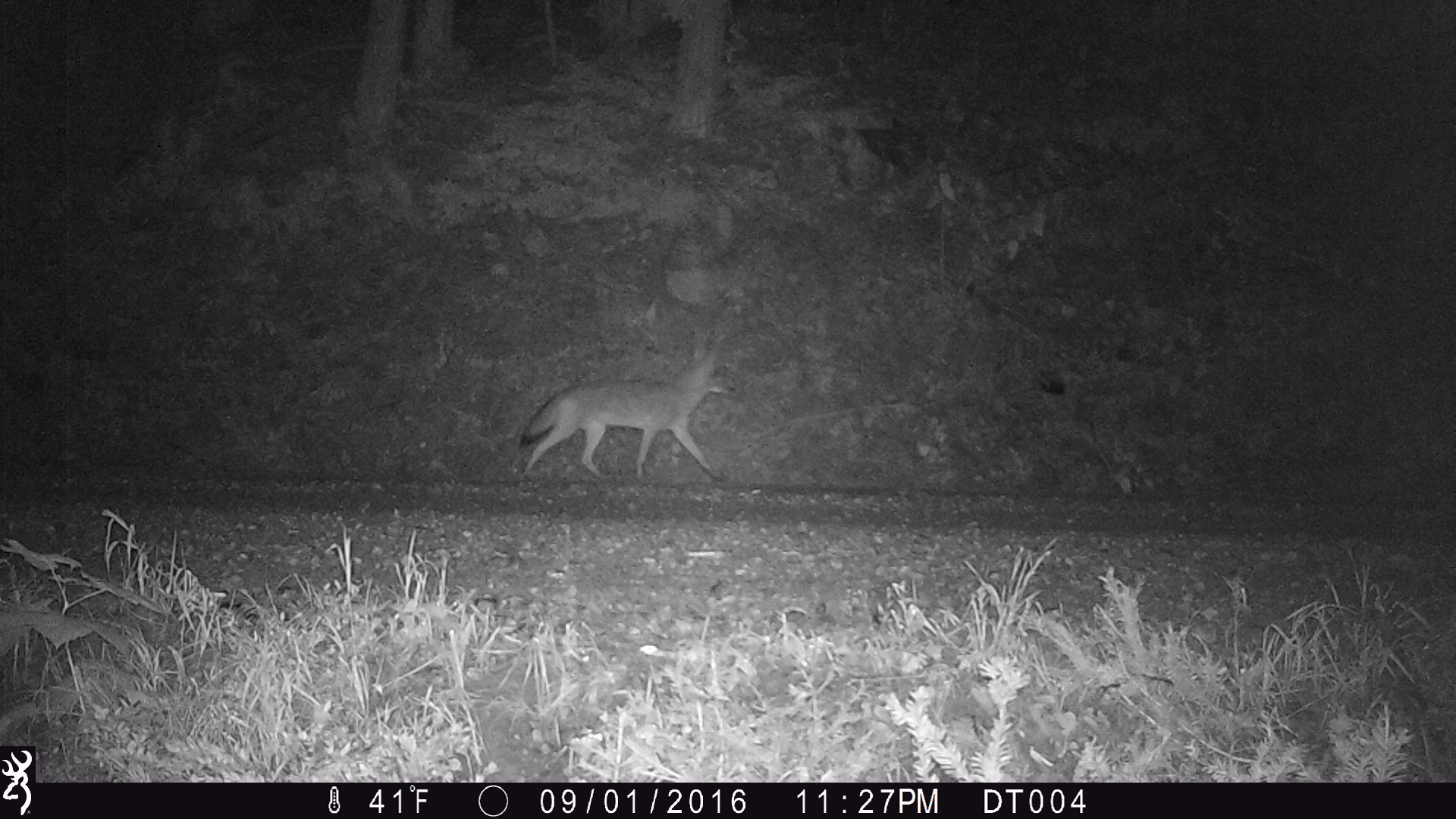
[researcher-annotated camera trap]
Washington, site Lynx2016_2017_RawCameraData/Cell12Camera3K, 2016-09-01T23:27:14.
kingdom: Animalia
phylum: Chordata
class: Mammalia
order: Carnivora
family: Canidae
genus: Canis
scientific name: Canis latrans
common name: coyote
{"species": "Canis latrans (coyote)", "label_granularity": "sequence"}